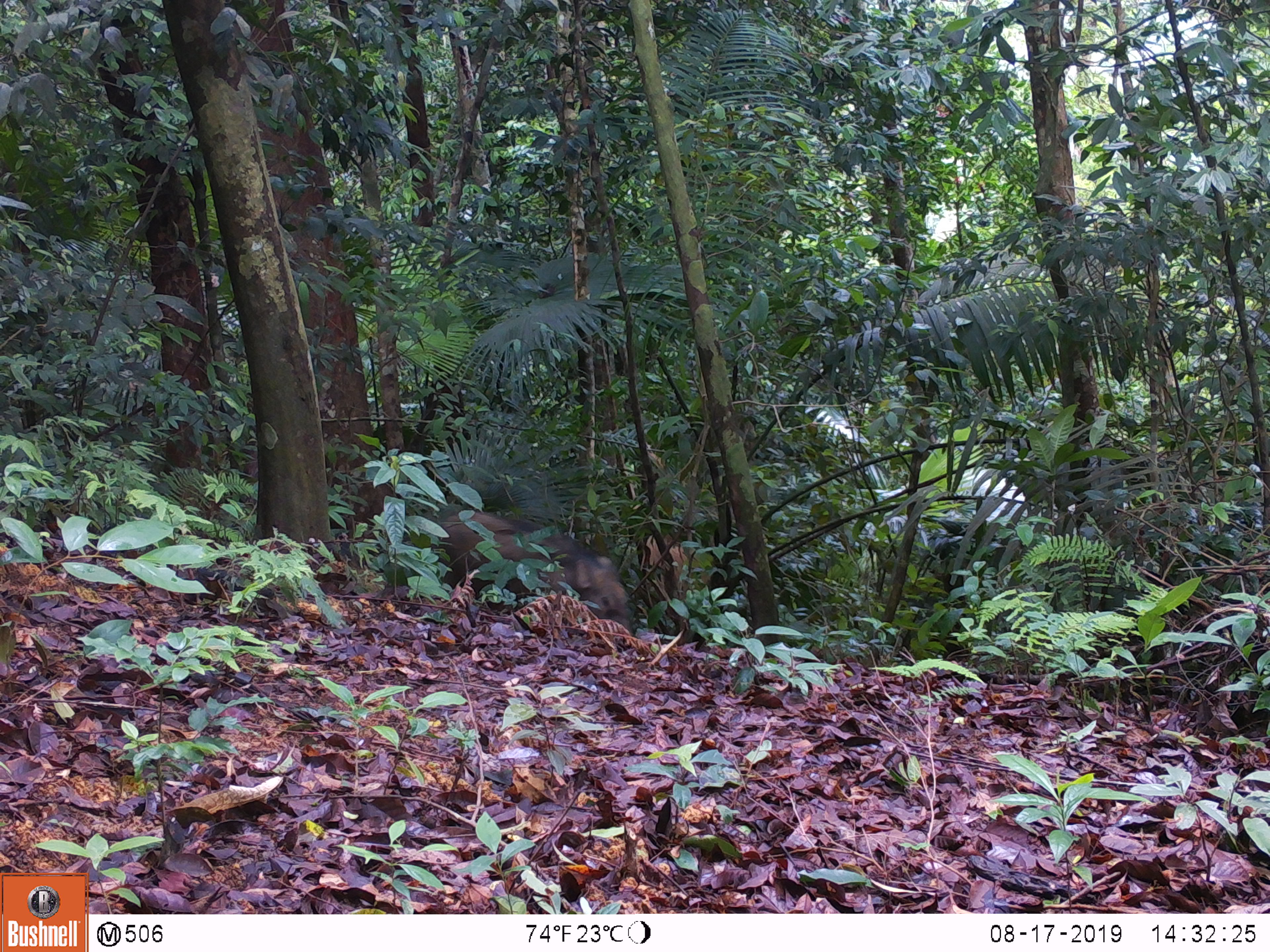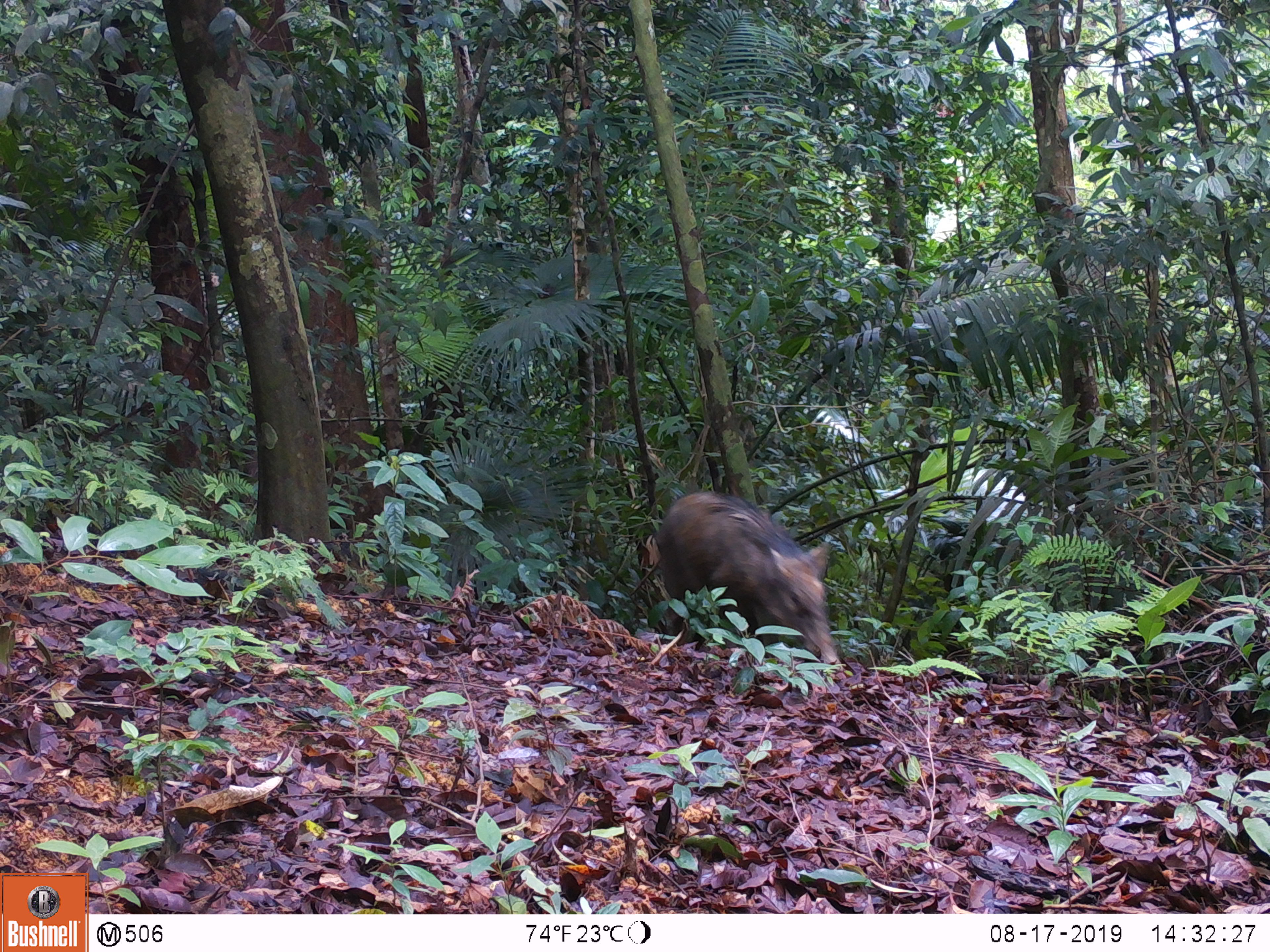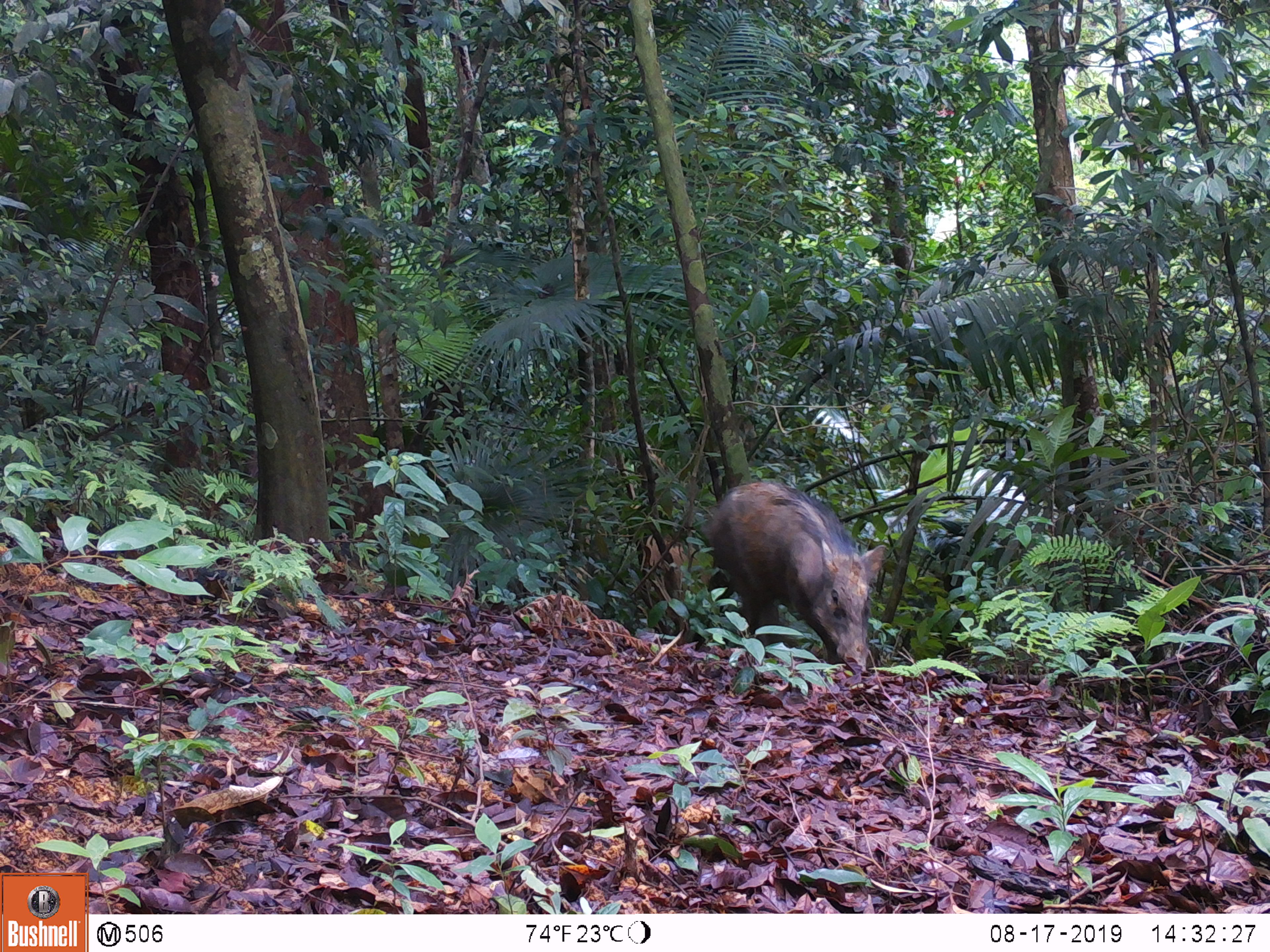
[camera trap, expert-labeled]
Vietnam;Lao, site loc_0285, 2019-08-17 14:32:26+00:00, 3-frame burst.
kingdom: Animalia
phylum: Chordata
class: Mammalia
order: Artiodactyla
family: Suidae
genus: Sus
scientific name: Sus scrofa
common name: eurasian wild pig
Eurasian wild pig (Sus scrofa). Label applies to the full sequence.